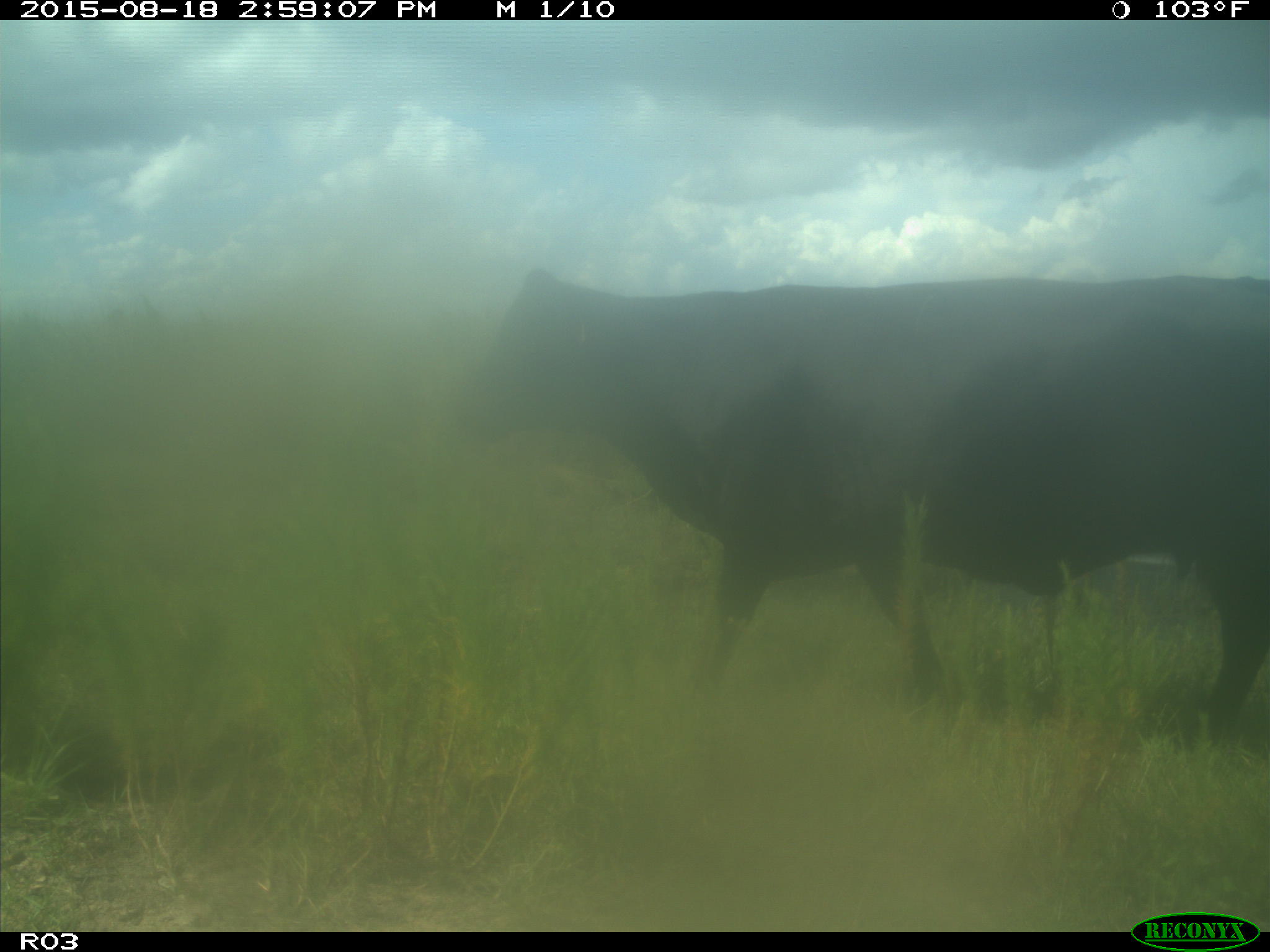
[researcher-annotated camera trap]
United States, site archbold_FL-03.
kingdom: Animalia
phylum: Chordata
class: Mammalia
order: Artiodactyla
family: Bovidae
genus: Bos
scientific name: Bos taurus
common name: domestic cow